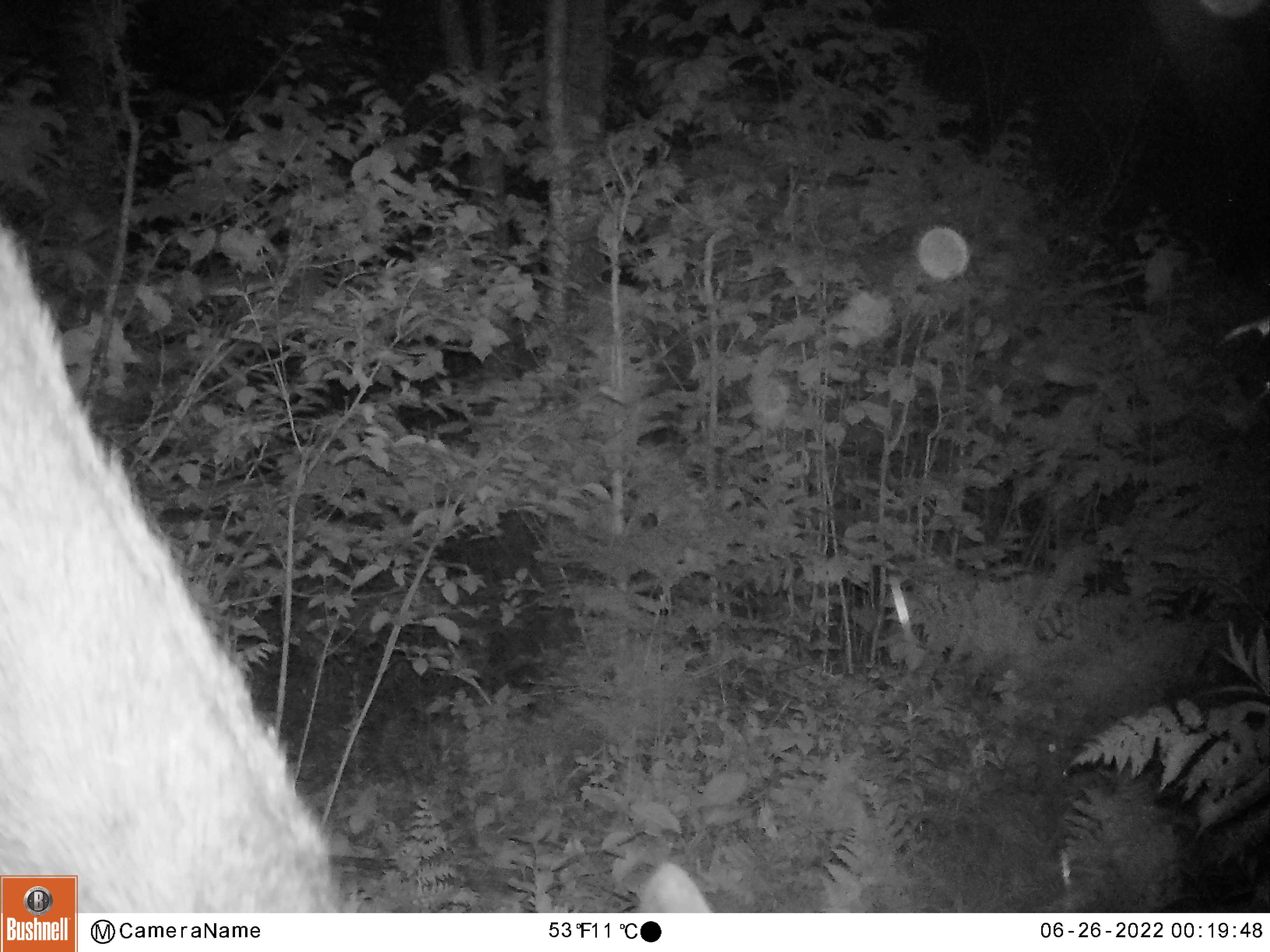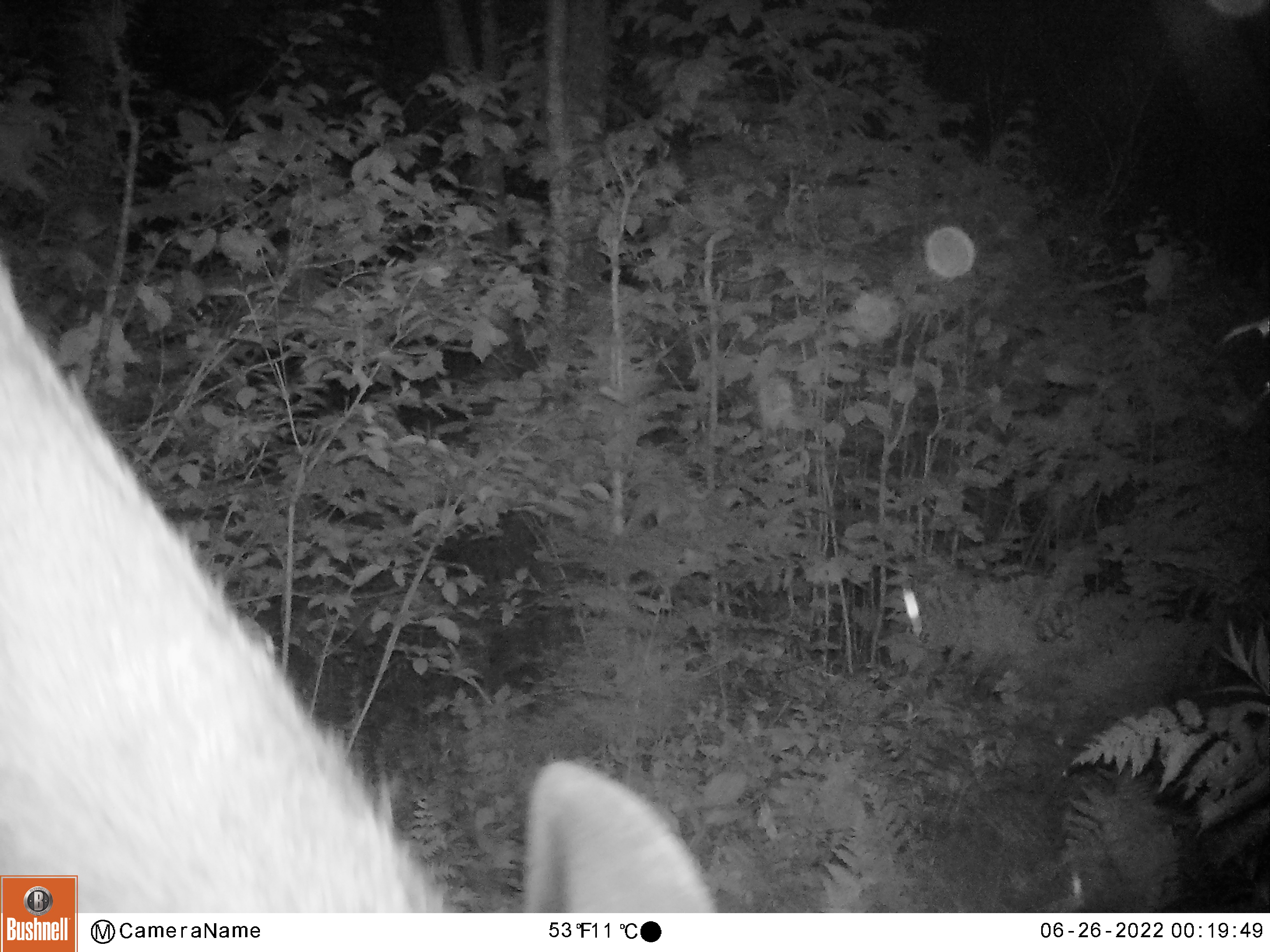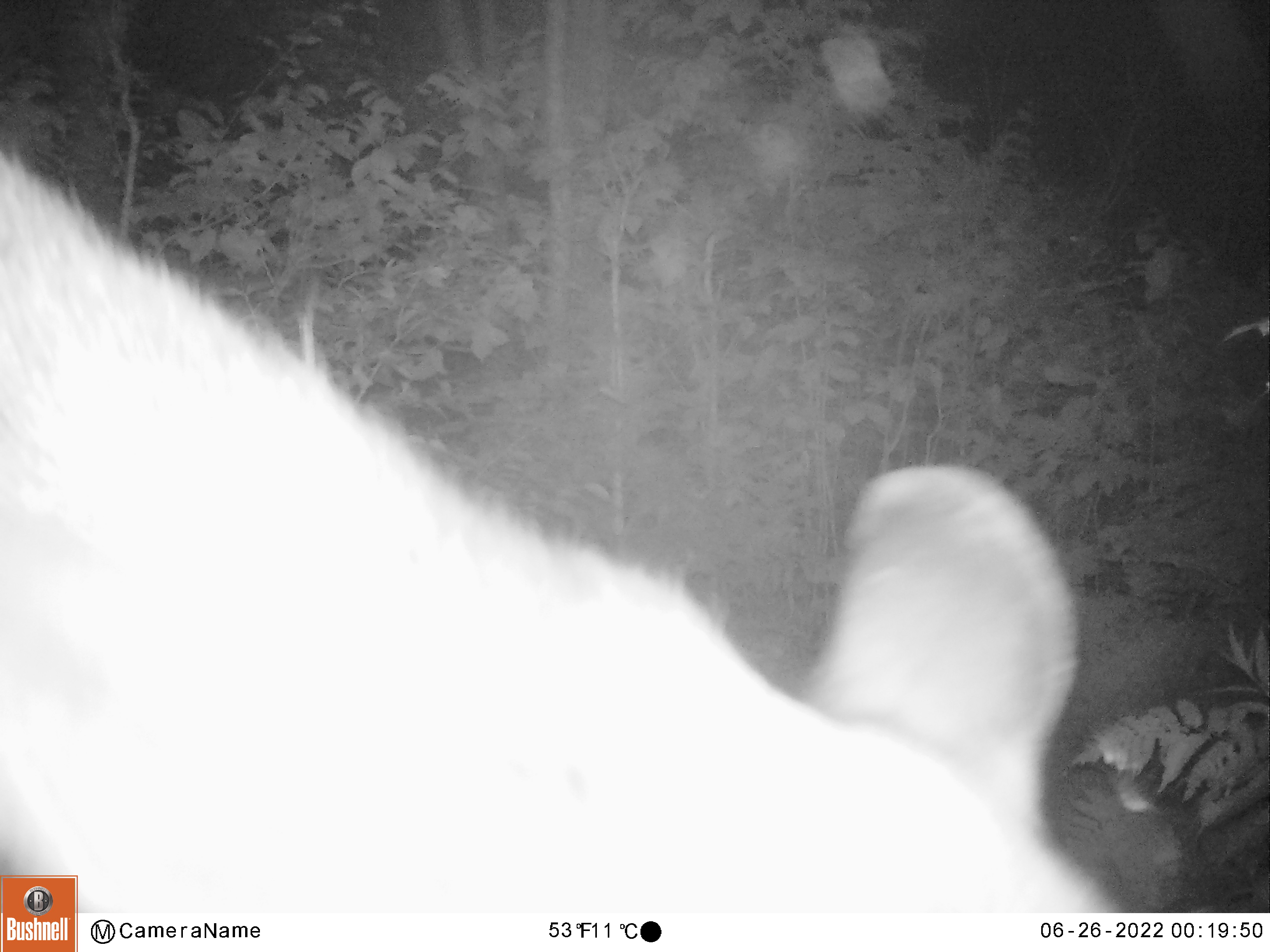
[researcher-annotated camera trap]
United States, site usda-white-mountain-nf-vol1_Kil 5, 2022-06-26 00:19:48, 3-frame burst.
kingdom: Animalia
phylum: Chordata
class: Mammalia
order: Artiodactyla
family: Cervidae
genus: Alces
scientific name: Alces alces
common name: moose